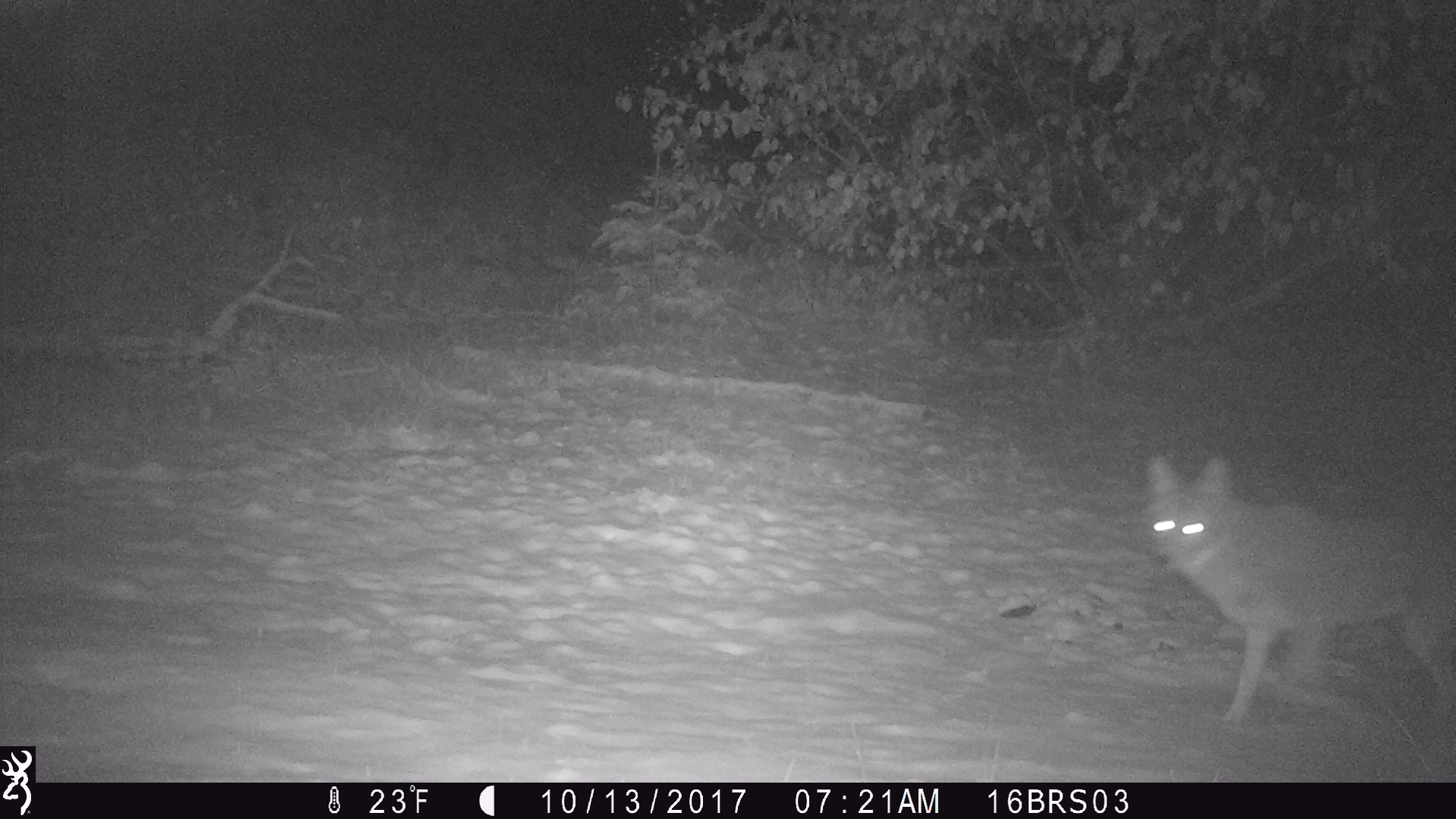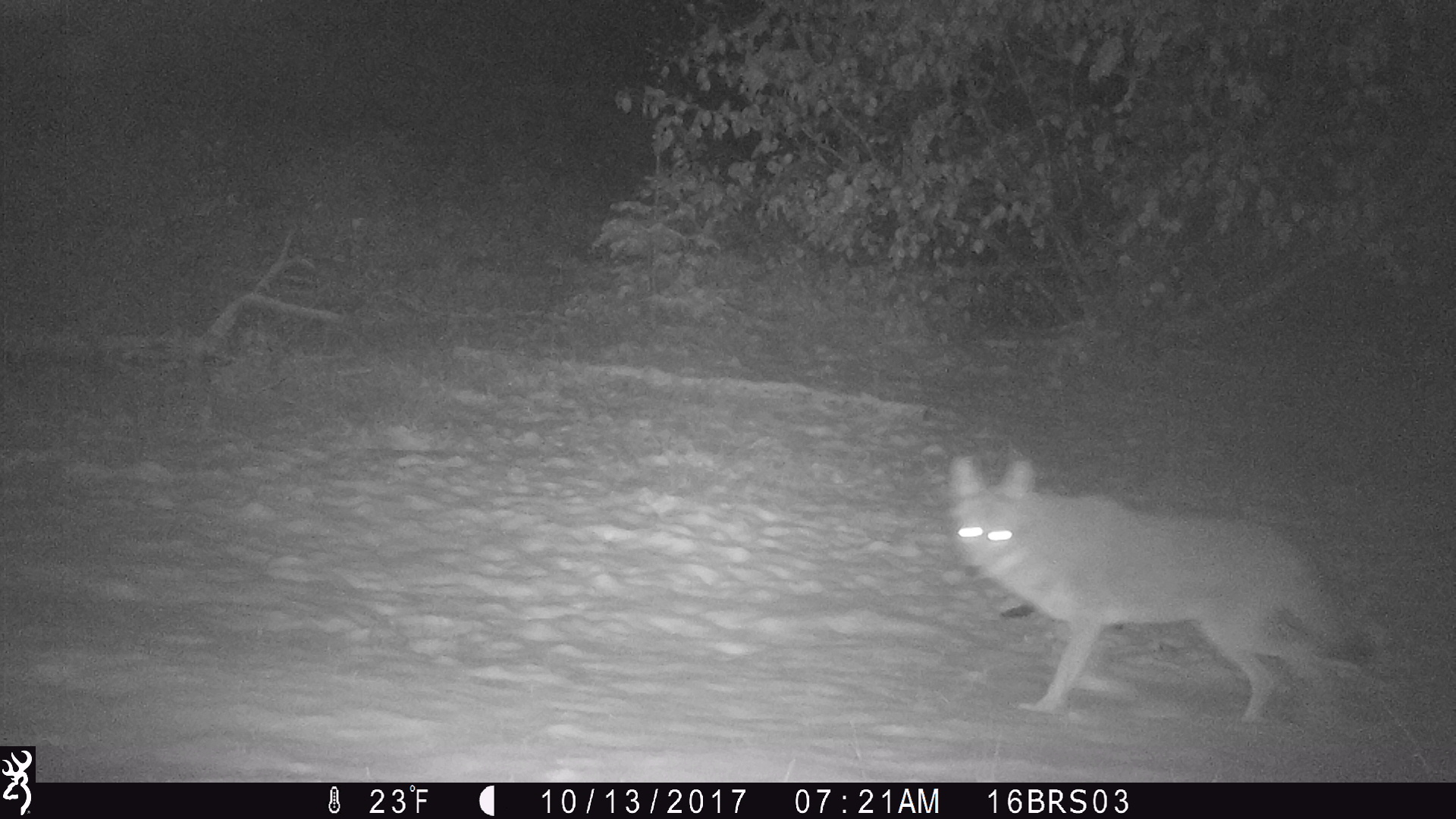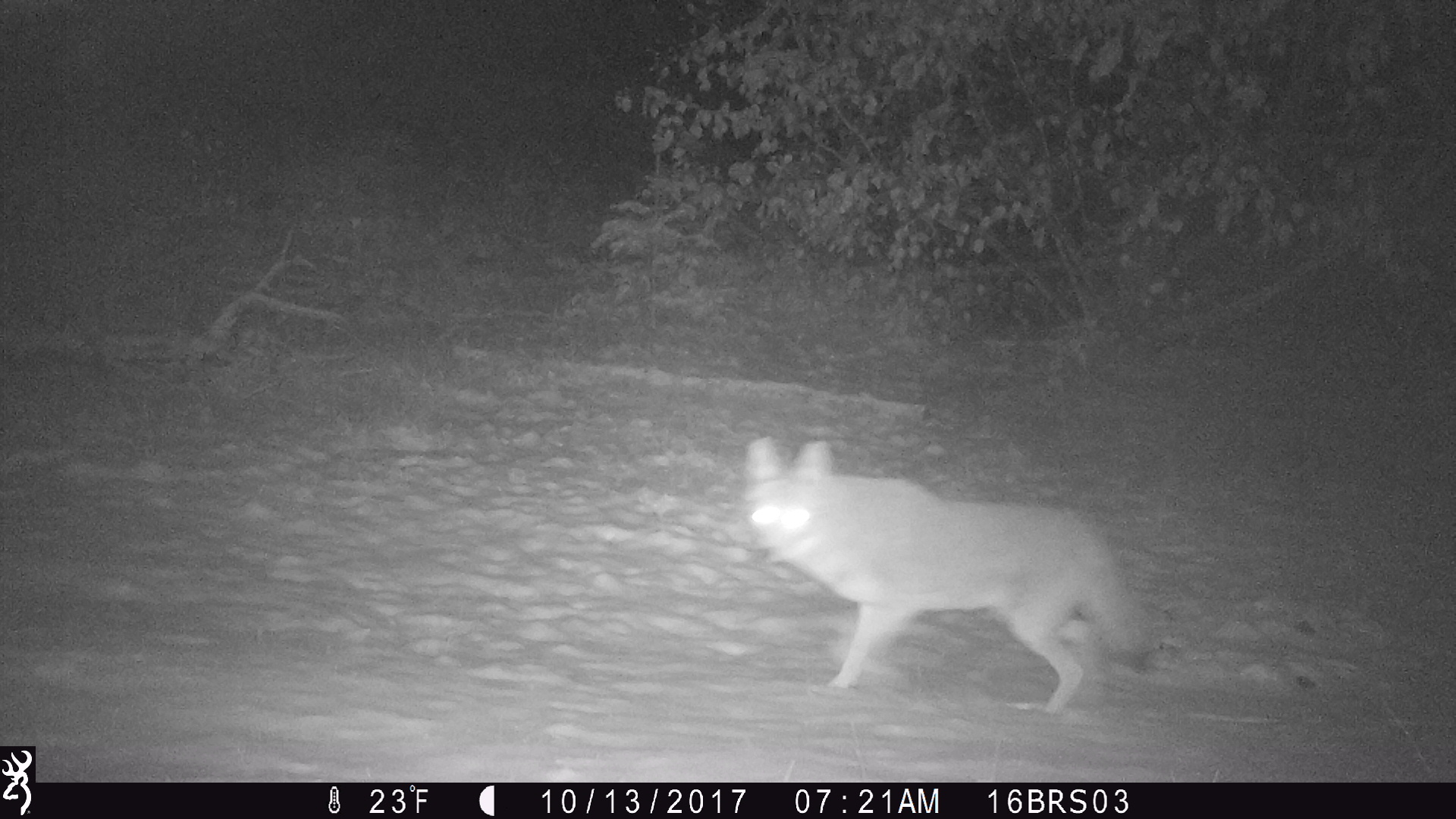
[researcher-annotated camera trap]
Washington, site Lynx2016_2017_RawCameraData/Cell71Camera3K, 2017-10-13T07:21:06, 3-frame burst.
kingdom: Animalia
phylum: Chordata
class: Mammalia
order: Carnivora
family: Canidae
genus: Canis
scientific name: Canis latrans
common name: coyote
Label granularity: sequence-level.